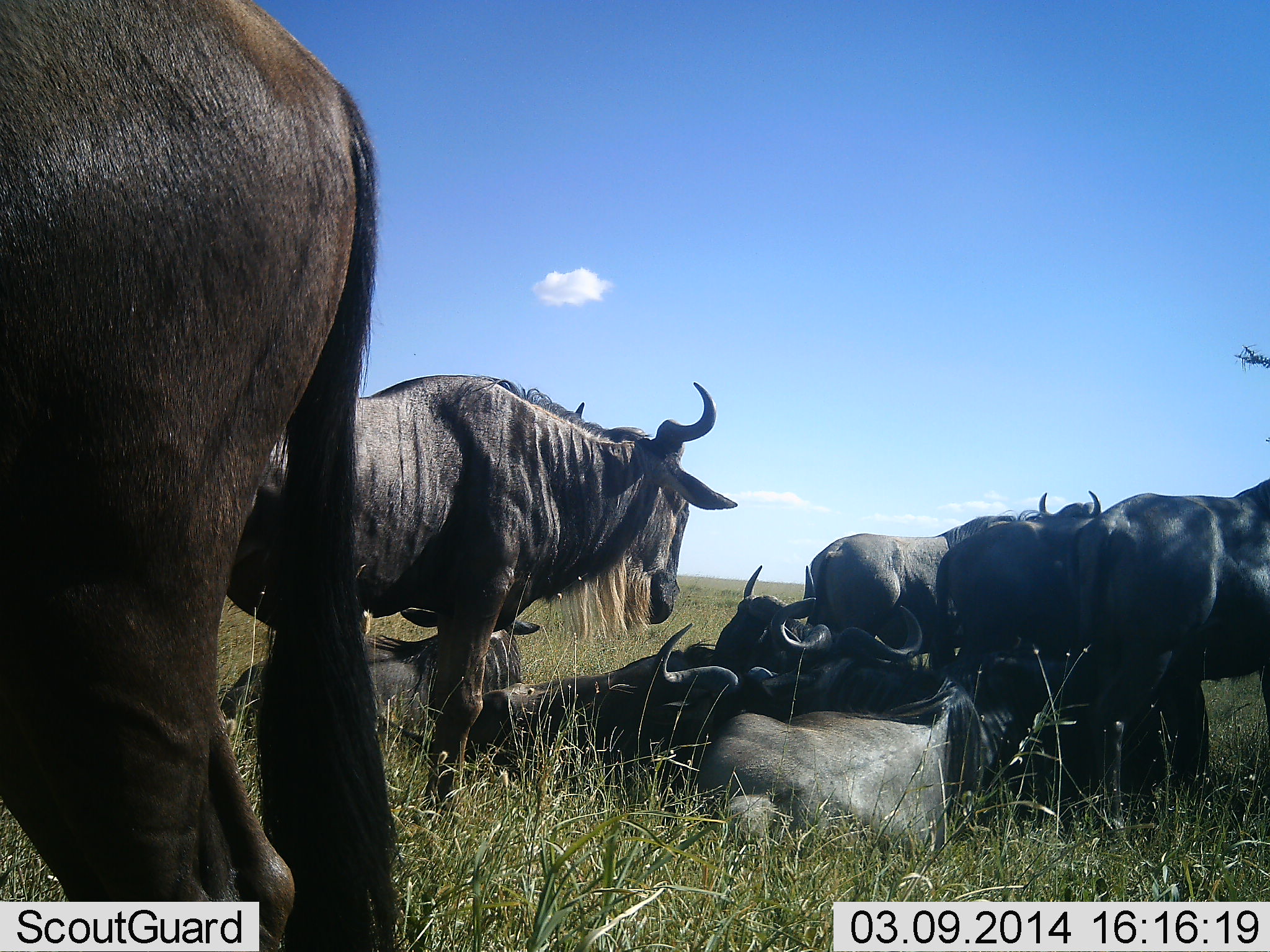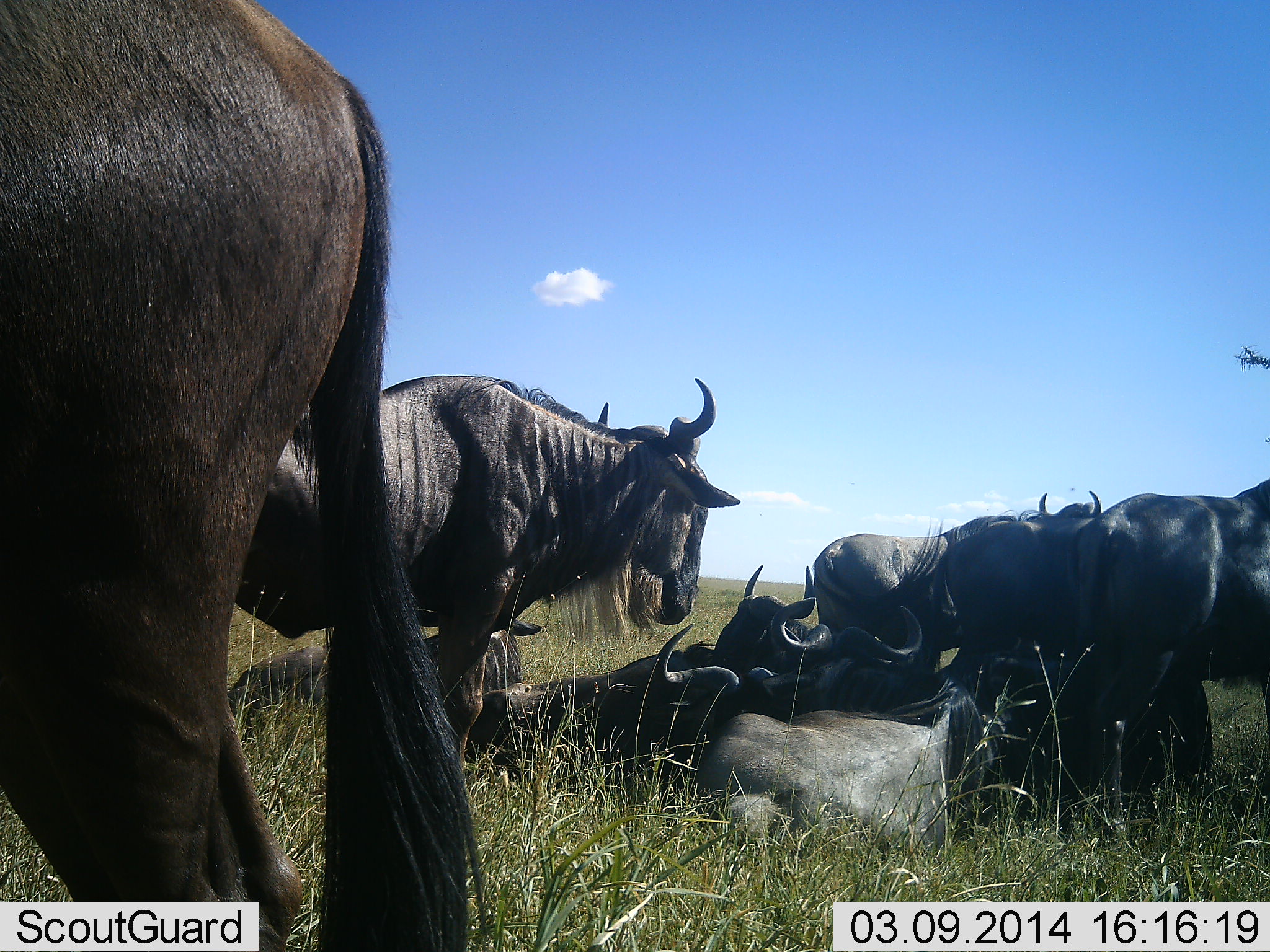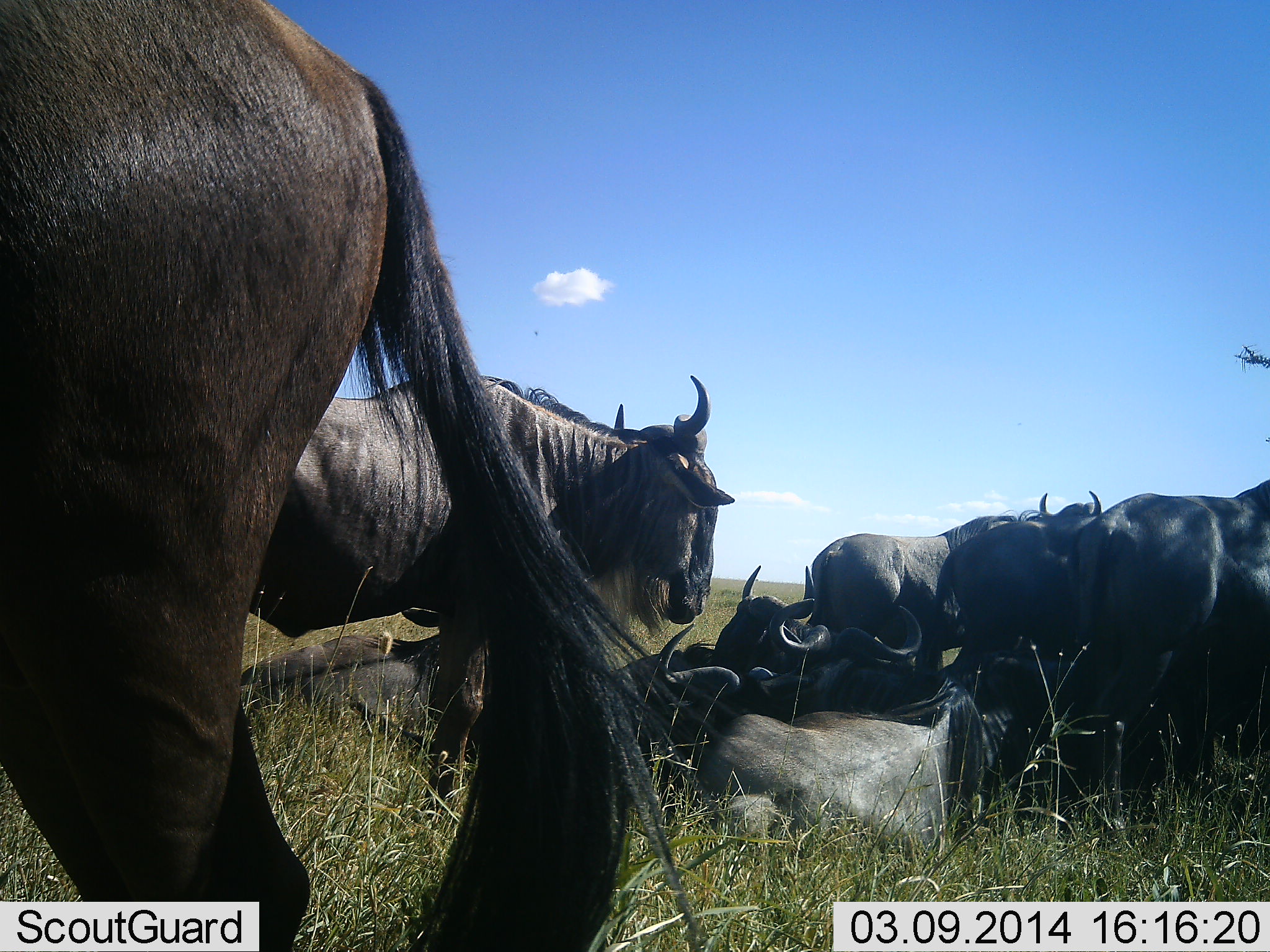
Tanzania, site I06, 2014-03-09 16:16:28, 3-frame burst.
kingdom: Animalia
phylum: Chordata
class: Mammalia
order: Artiodactyla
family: Bovidae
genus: Connochaetes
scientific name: Connochaetes taurinus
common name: blue wildebeest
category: wildebeest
Wildebeest (blue wildebeest) (Connochaetes taurinus), count 10. Behavior (volunteer vote fractions): standing 100%, resting 100%, moving 0%, interacting 10%. Young present (vote fraction): 0%. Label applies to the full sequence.